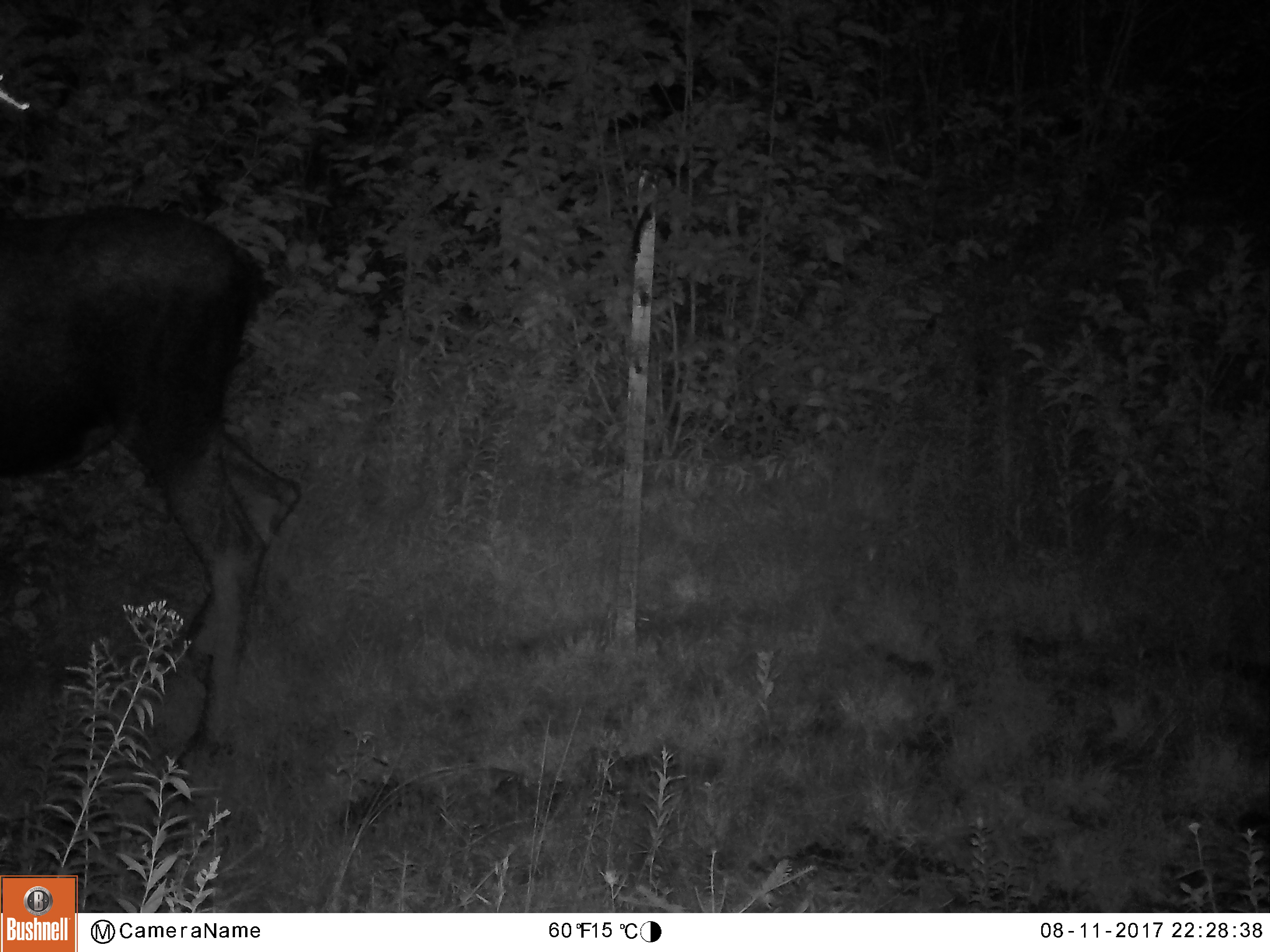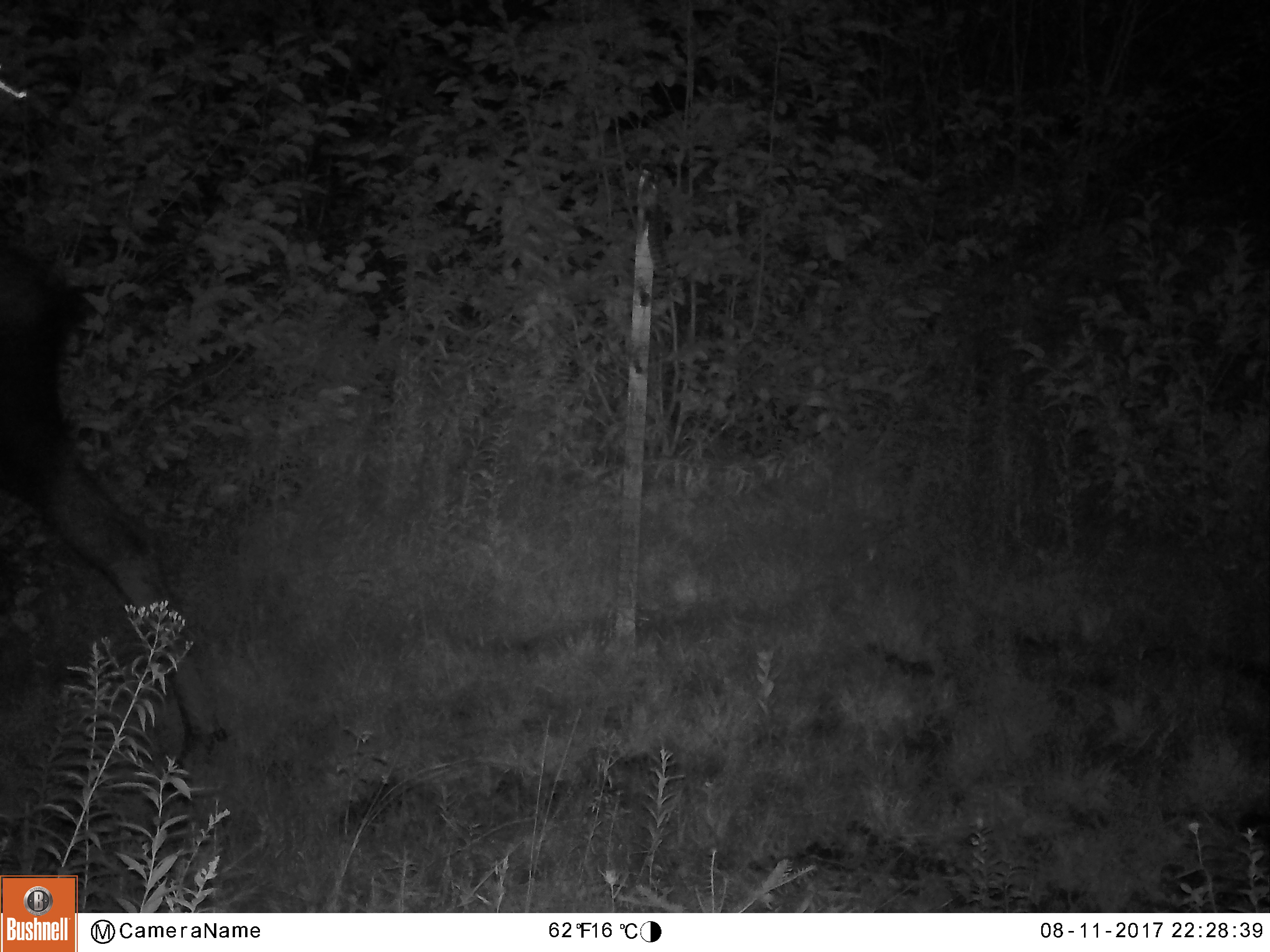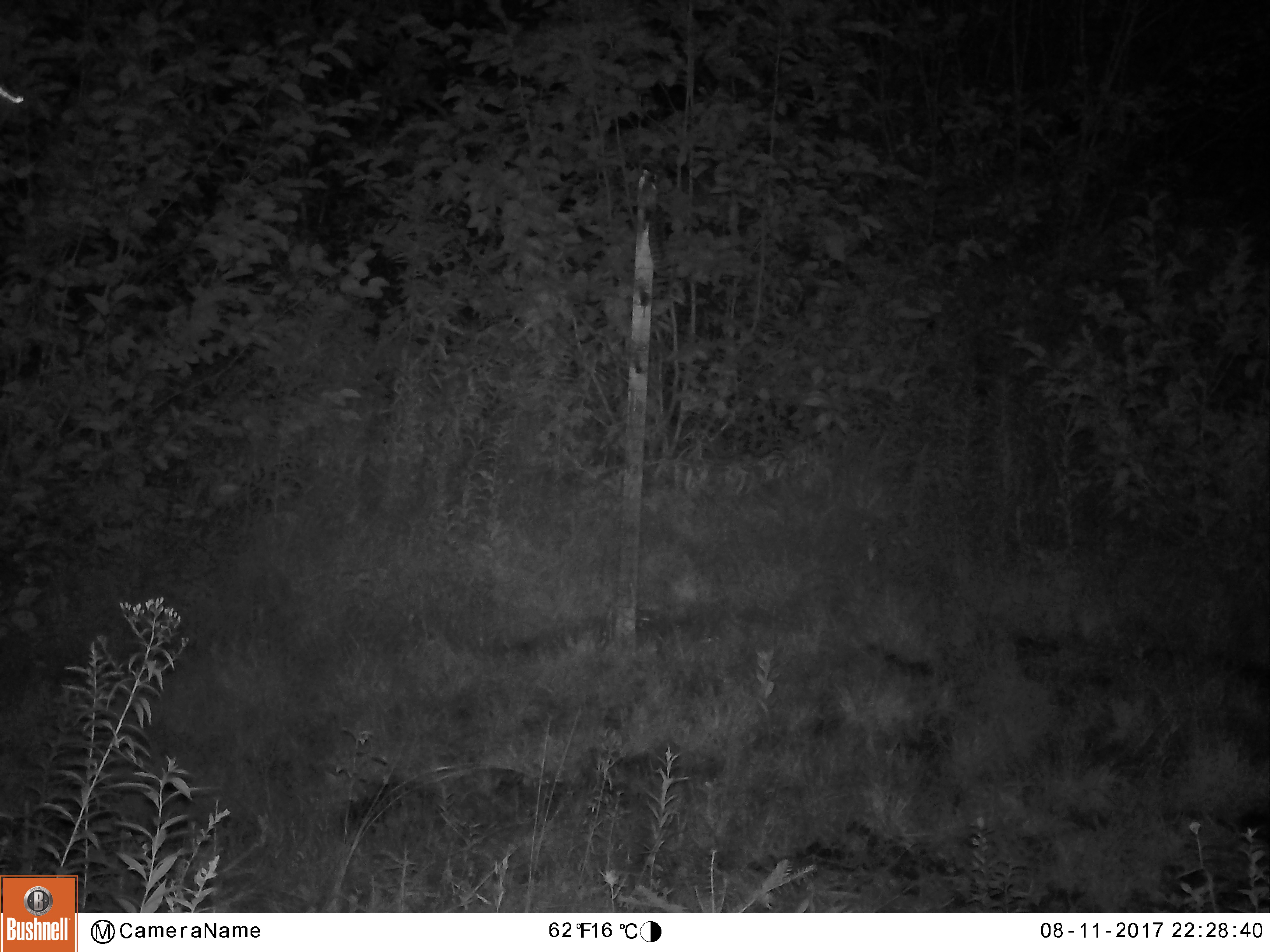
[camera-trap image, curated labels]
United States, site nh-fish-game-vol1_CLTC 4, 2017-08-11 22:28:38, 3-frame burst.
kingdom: Animalia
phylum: Chordata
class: Mammalia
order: Artiodactyla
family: Cervidae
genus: Alces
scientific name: Alces alces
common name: moose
Moose (Alces alces).